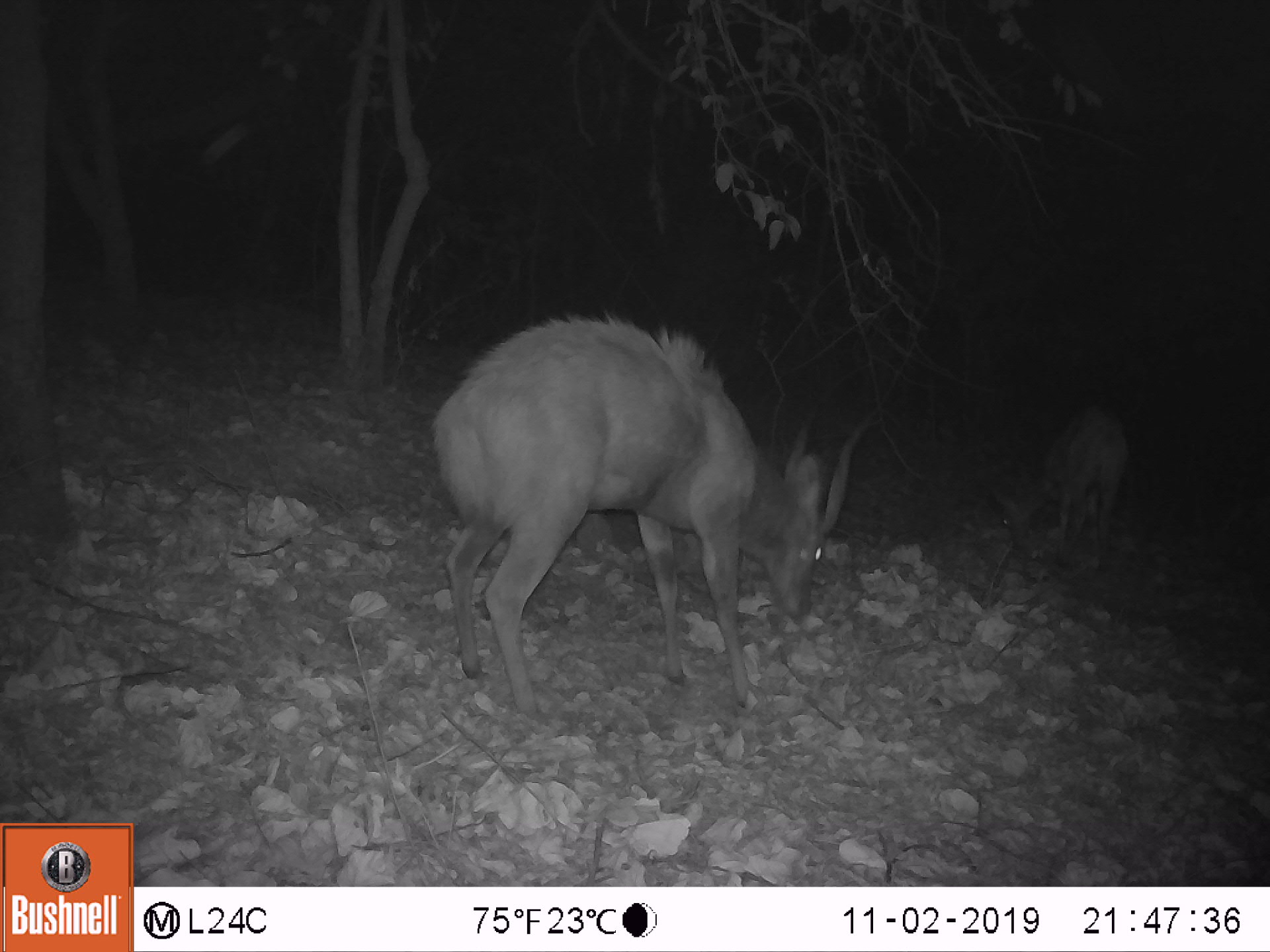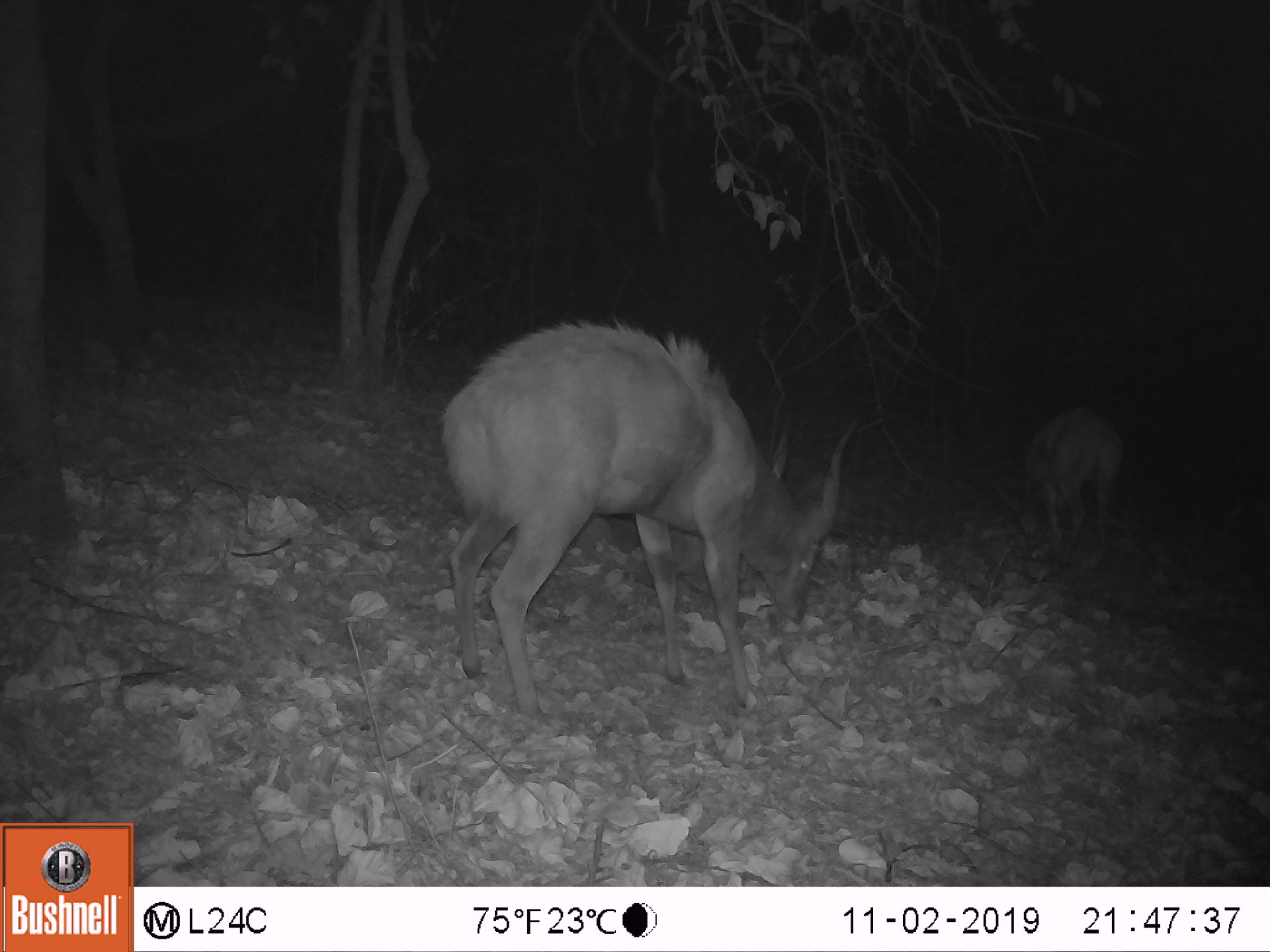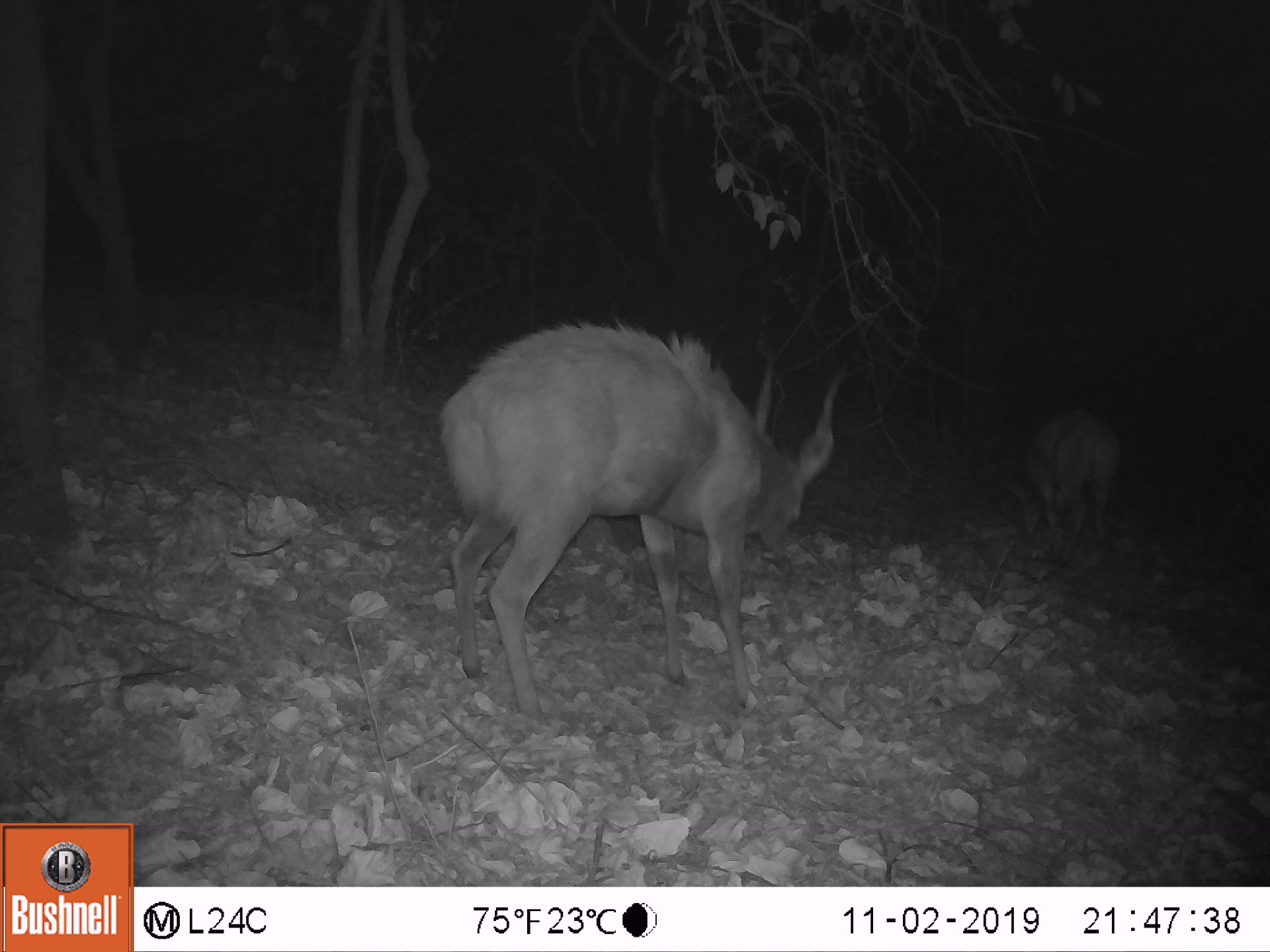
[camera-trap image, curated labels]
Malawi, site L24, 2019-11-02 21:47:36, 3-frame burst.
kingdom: Animalia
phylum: Chordata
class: Mammalia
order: Artiodactyla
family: Bovidae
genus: Tragelaphus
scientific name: Tragelaphus sylvaticus sylvaticus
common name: cape bushbuck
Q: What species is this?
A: Cape bushbuck (Tragelaphus sylvaticus sylvaticus).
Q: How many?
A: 2.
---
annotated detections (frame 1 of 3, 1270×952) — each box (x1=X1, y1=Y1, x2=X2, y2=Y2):
cape bushbuck: (x1=427, y1=309, x2=883, y2=734); (x1=982, y1=401, x2=1134, y2=587)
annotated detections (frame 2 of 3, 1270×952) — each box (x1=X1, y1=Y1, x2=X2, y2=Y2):
cape bushbuck: (x1=415, y1=312, x2=867, y2=730); (x1=985, y1=399, x2=1134, y2=572)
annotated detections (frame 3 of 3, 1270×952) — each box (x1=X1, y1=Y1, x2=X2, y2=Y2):
cape bushbuck: (x1=416, y1=302, x2=862, y2=726); (x1=991, y1=399, x2=1131, y2=581)